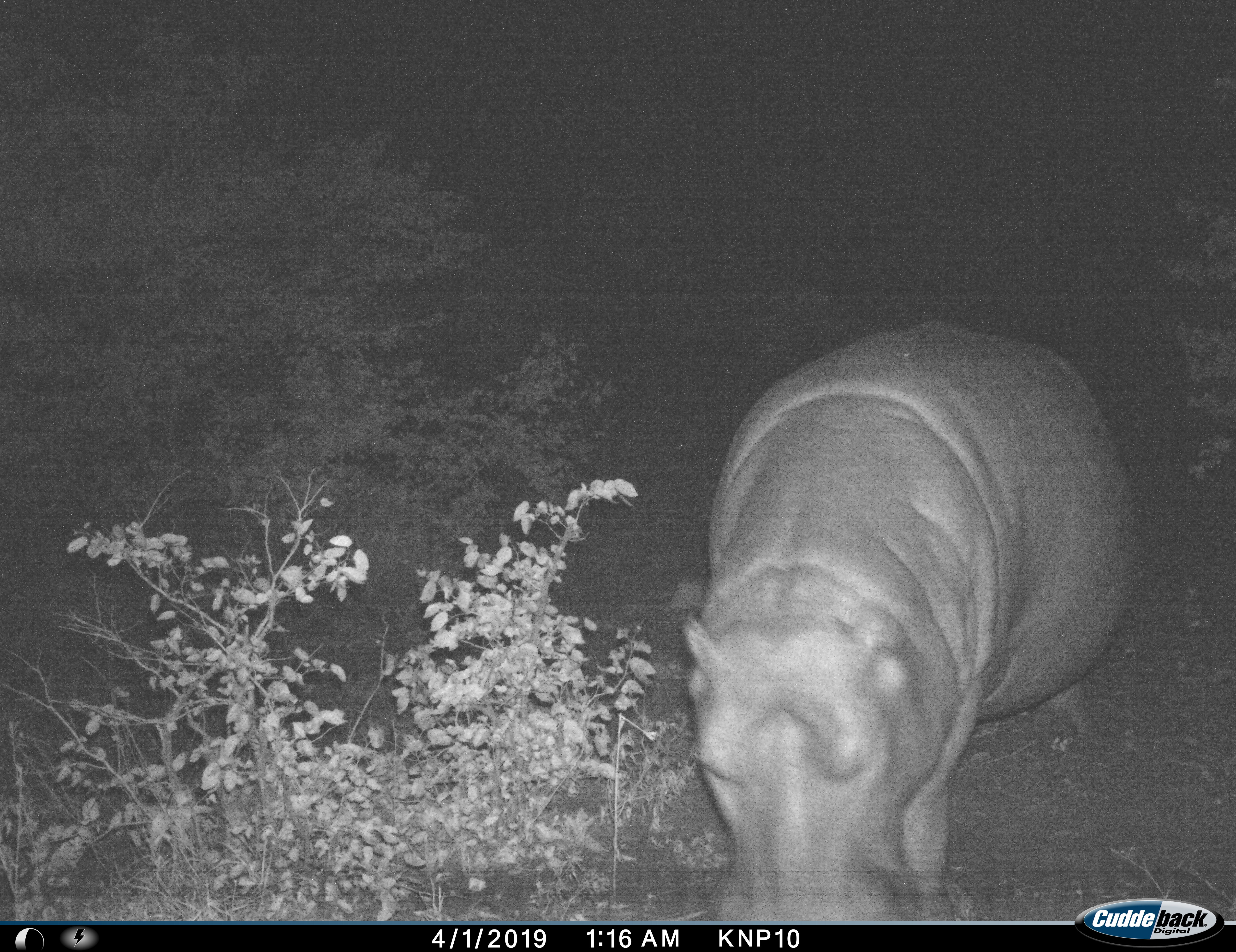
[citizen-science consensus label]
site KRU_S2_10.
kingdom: Animalia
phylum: Chordata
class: Mammalia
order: Artiodactyla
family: Hippopotamidae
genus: Hippopotamus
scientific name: Hippopotamus amphibius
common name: hippopotamus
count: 1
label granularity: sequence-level